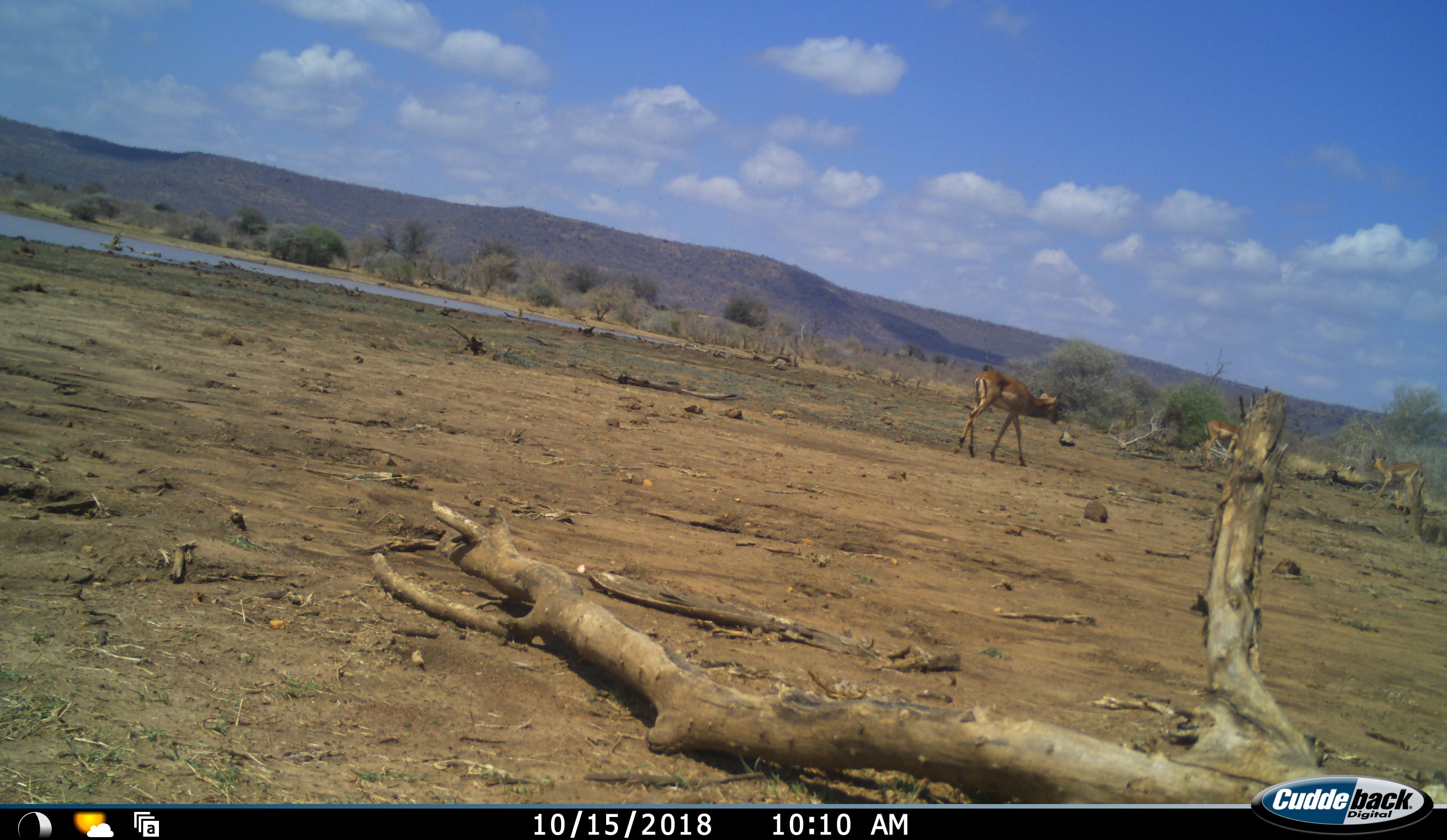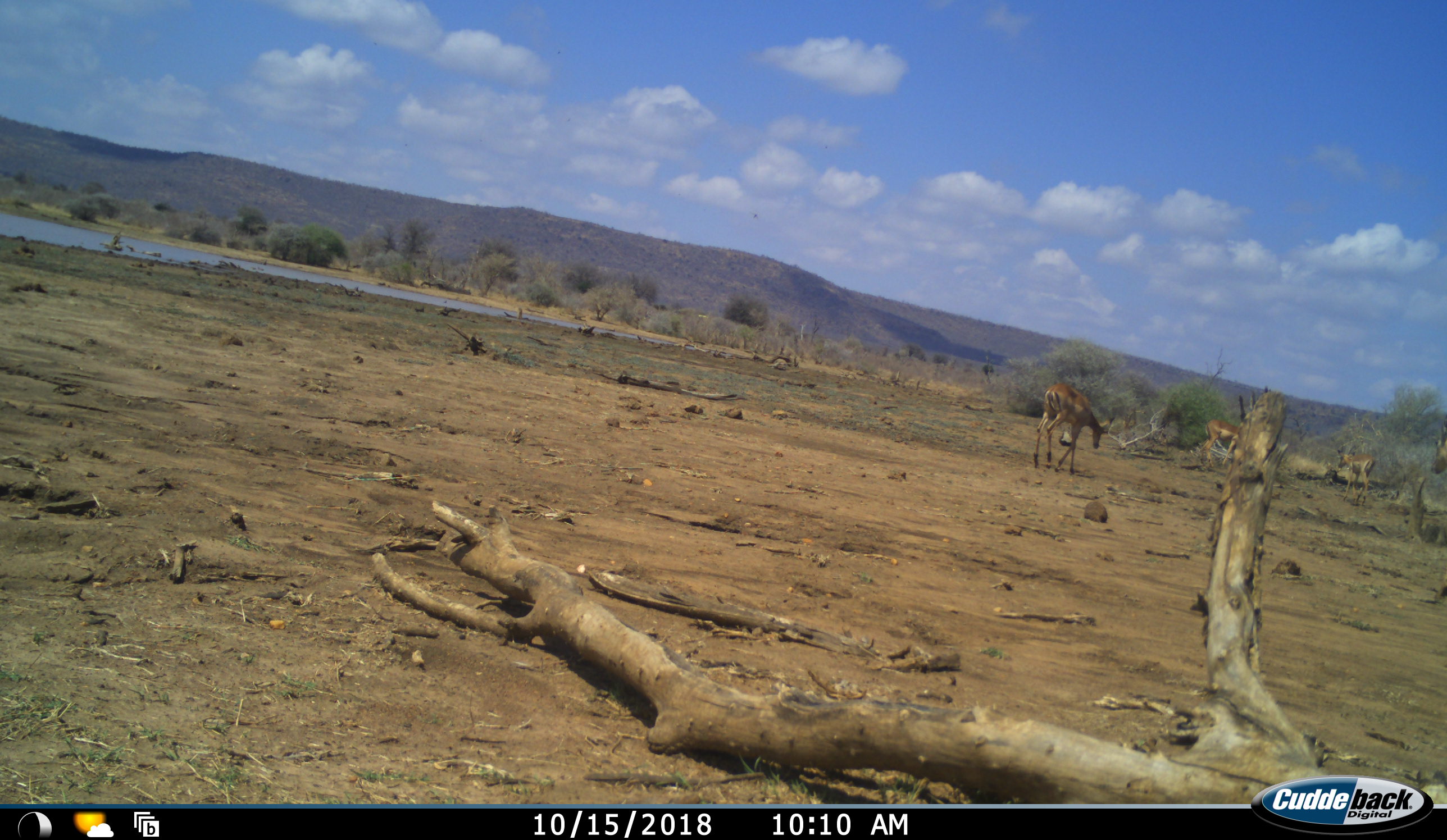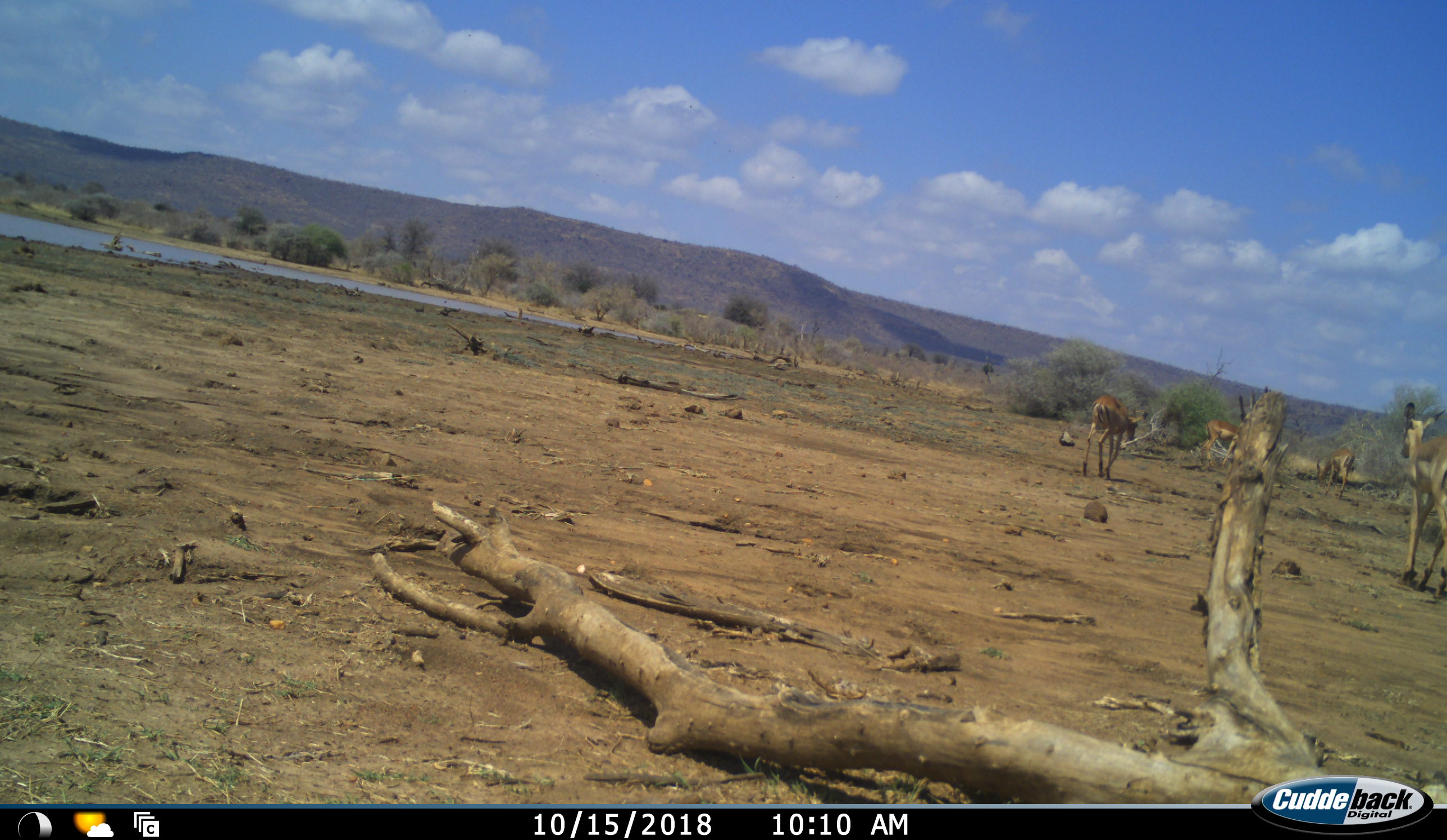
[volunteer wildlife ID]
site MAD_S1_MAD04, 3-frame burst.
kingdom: Animalia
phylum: Chordata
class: Mammalia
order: Artiodactyla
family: Bovidae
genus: Aepyceros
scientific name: Aepyceros melampus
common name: impala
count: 4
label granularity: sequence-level